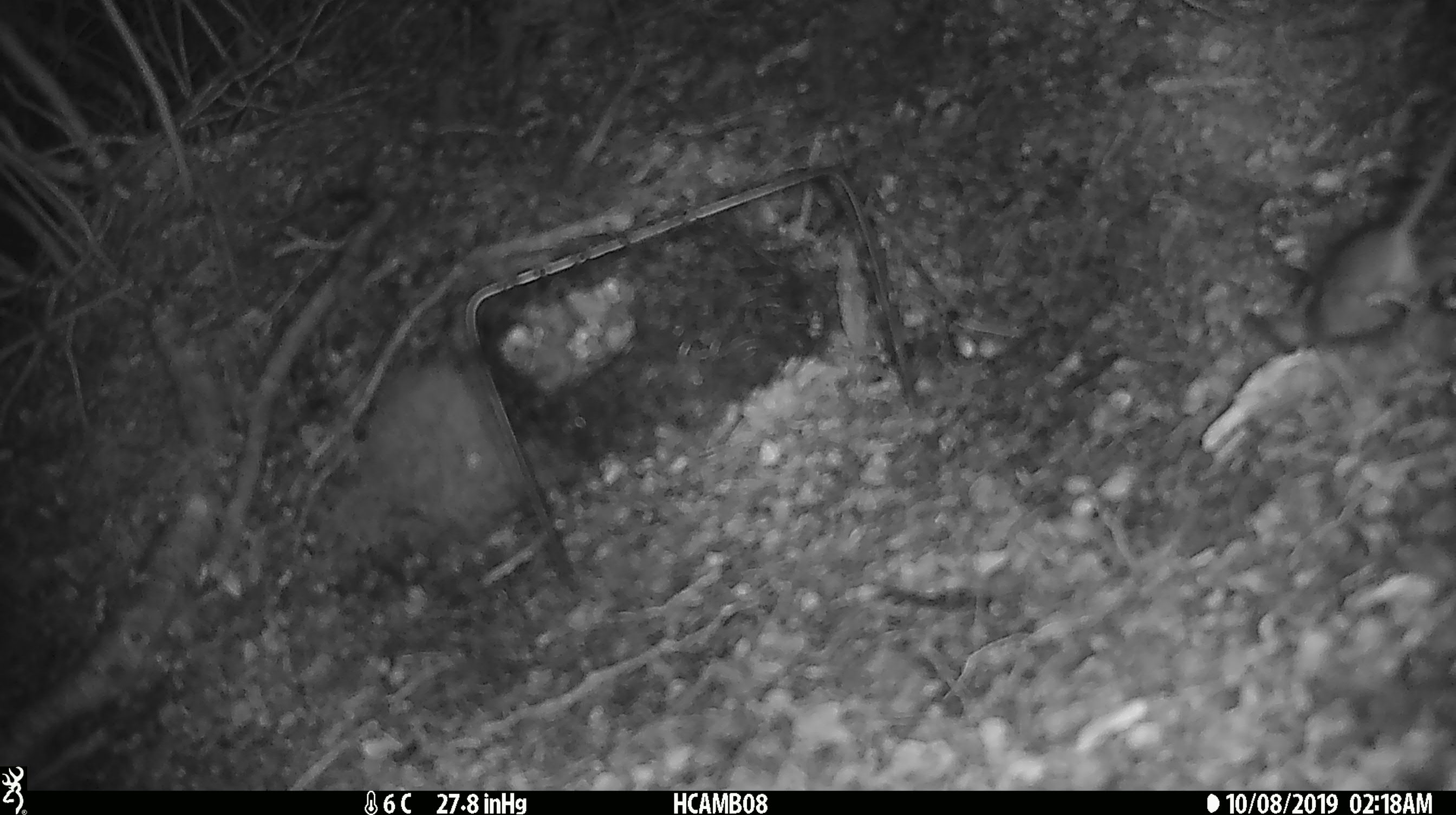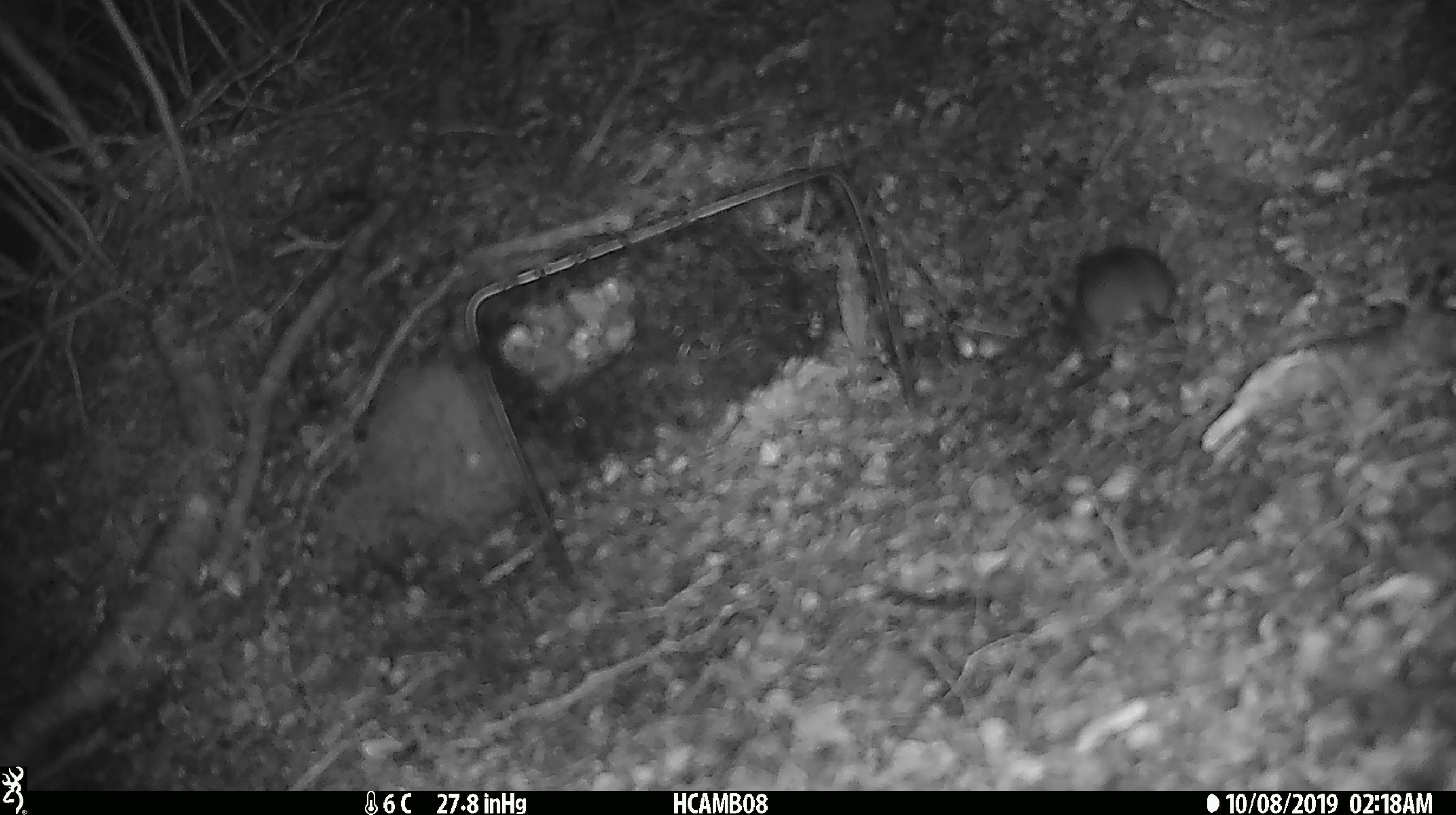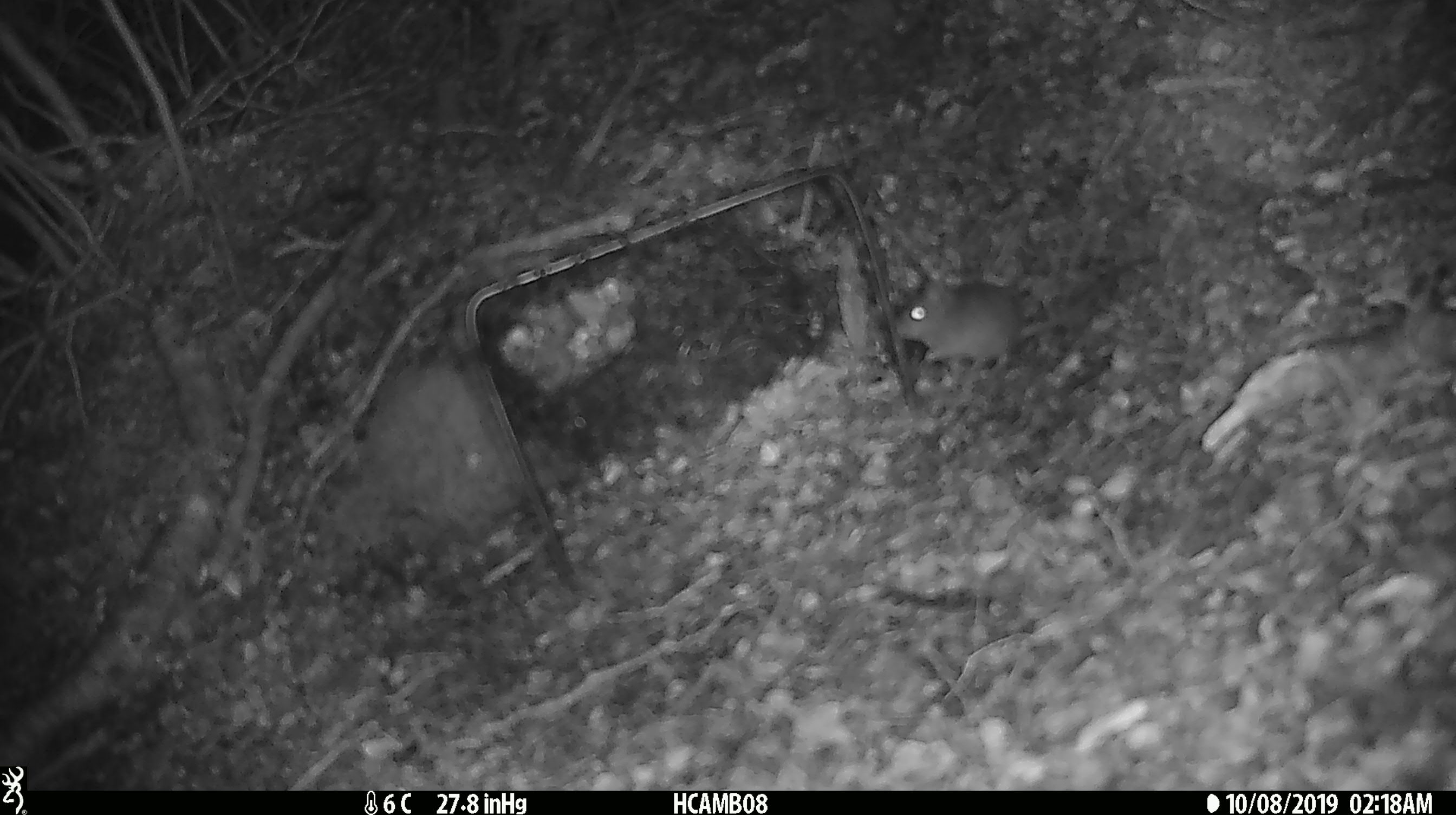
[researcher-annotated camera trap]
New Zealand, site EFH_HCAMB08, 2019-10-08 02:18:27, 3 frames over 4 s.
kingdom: Animalia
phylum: Chordata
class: Mammalia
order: Rodentia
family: Muridae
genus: Mus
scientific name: Mus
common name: mouse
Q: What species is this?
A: Mouse (Mus).